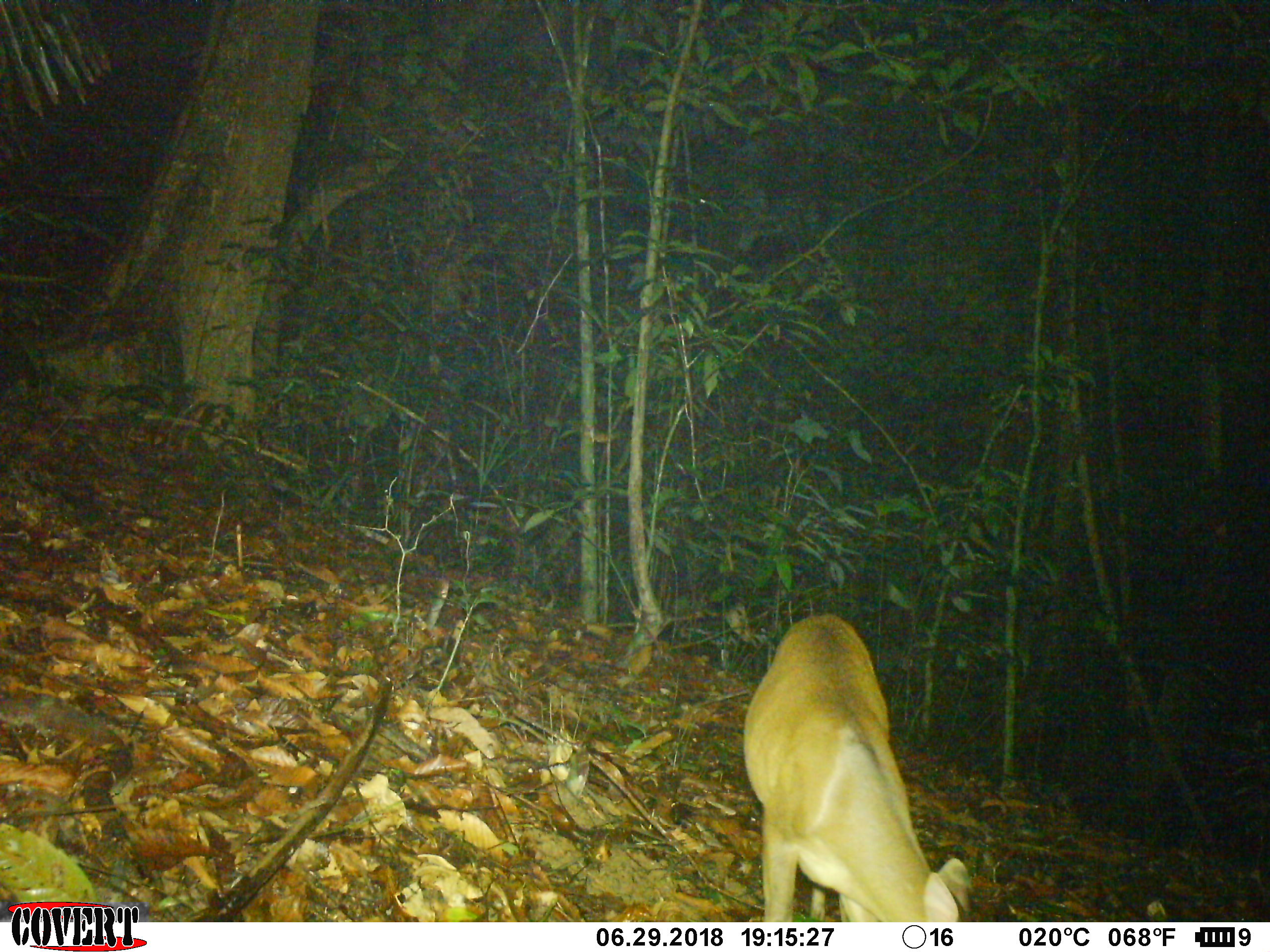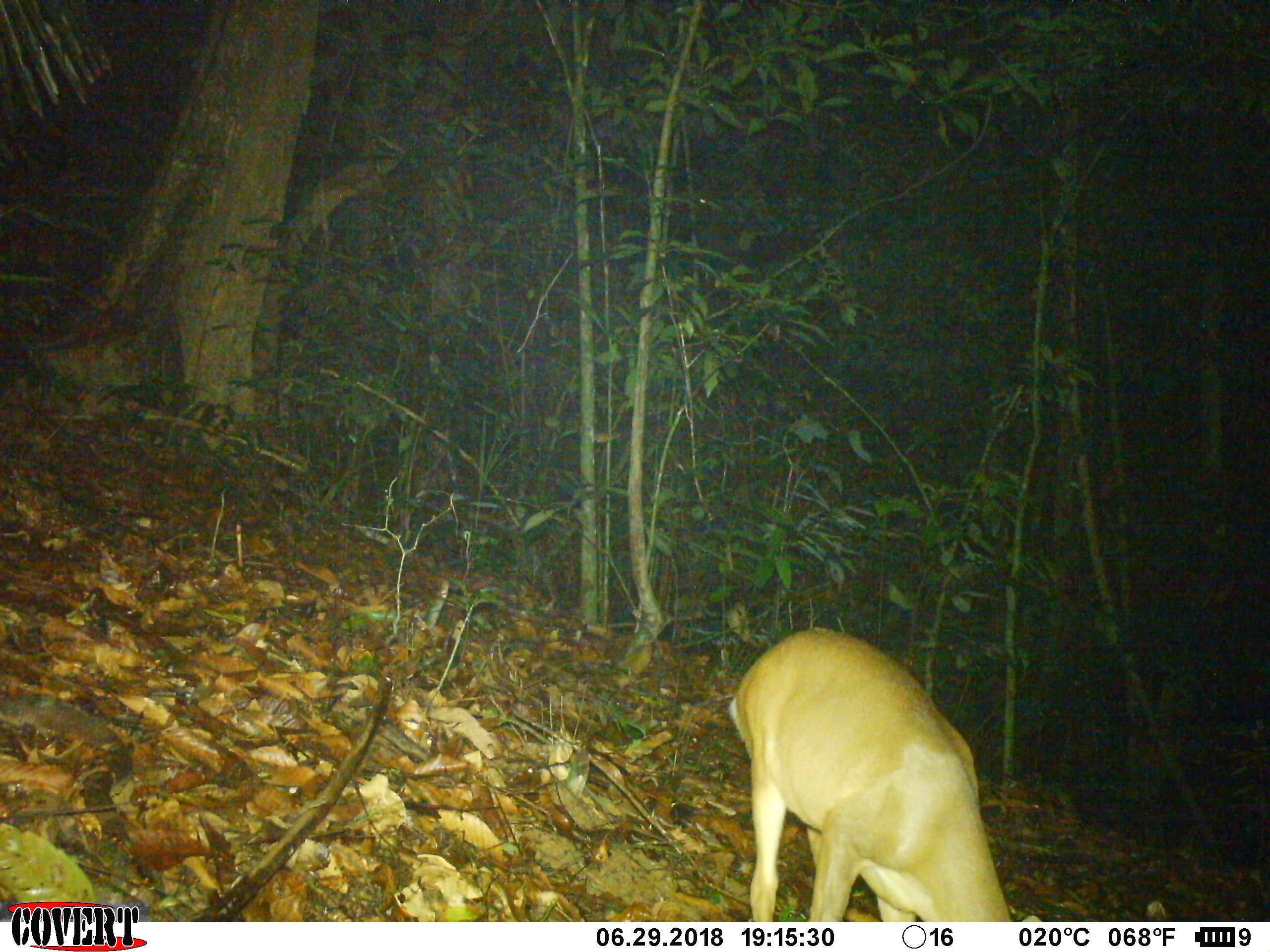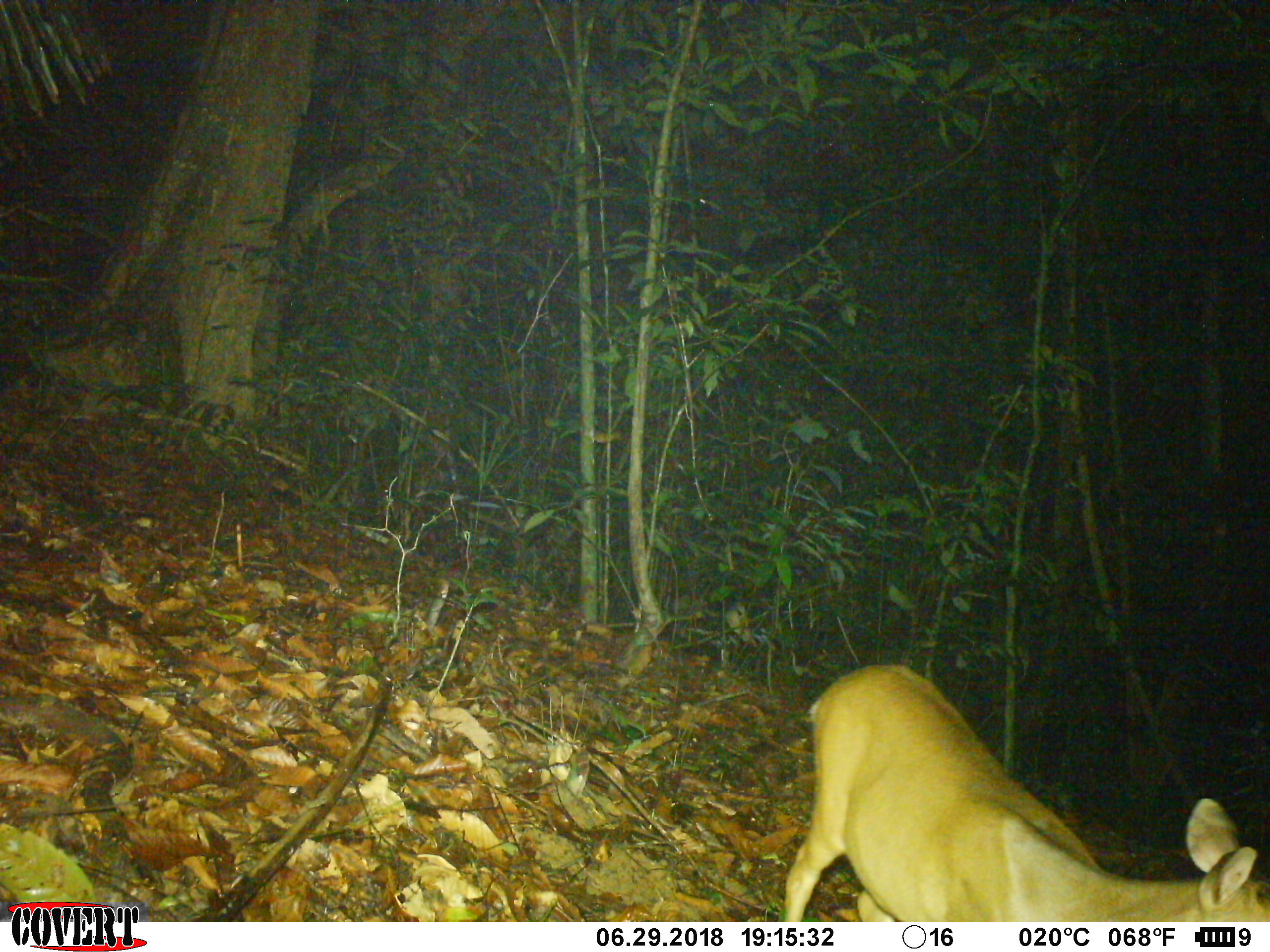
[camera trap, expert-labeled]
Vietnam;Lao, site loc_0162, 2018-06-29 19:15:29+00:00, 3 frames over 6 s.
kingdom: Animalia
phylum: Chordata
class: Mammalia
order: Artiodactyla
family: Cervidae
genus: Muntiacus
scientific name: Muntiacus vuquangensis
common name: large-antlered muntjac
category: large antlered muntjac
Large antlered muntjac (large-antlered muntjac) (Muntiacus vuquangensis). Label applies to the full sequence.